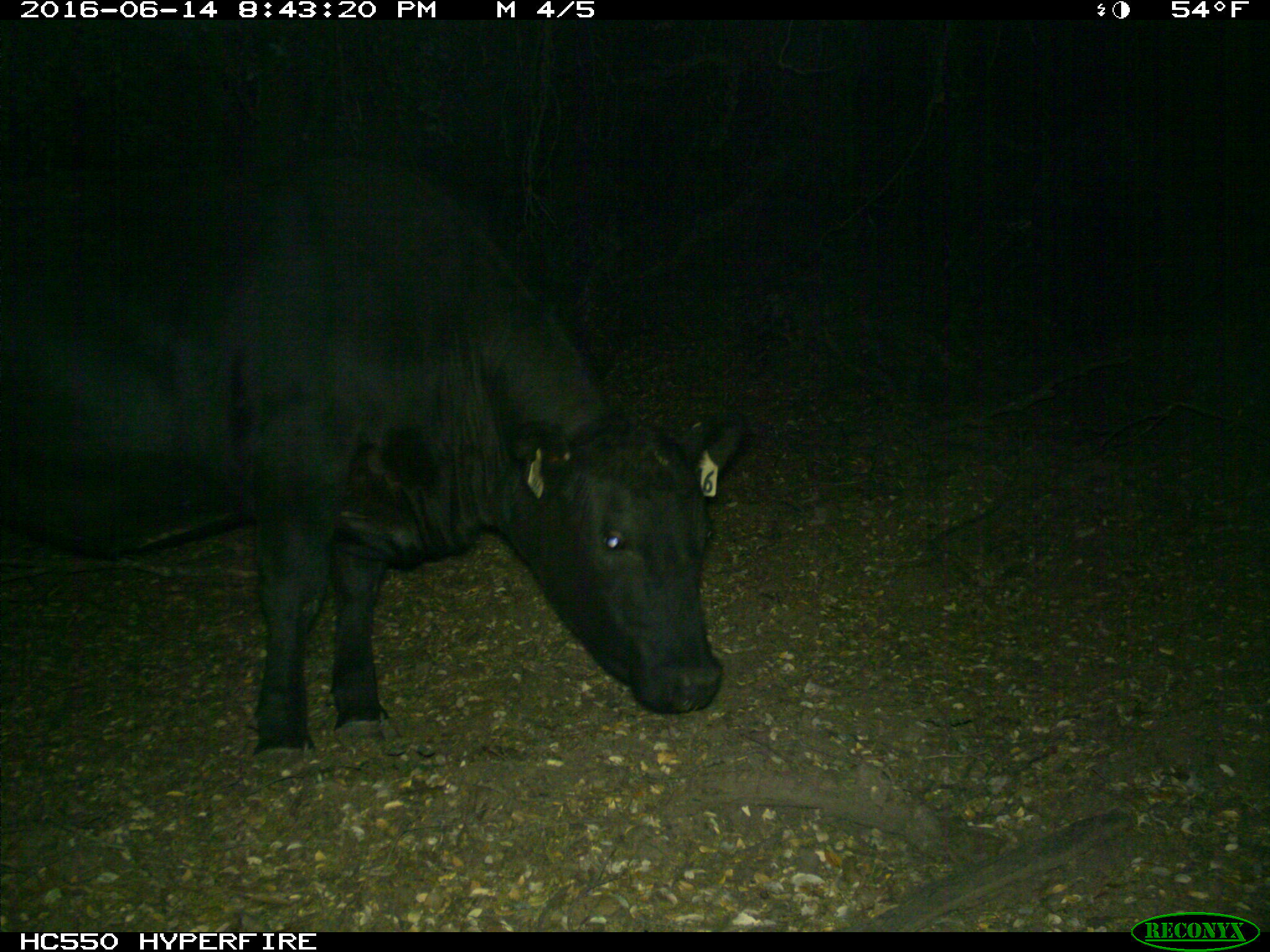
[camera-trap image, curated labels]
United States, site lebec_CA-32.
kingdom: Animalia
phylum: Chordata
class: Mammalia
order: Artiodactyla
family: Bovidae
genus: Bos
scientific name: Bos taurus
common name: domestic cow